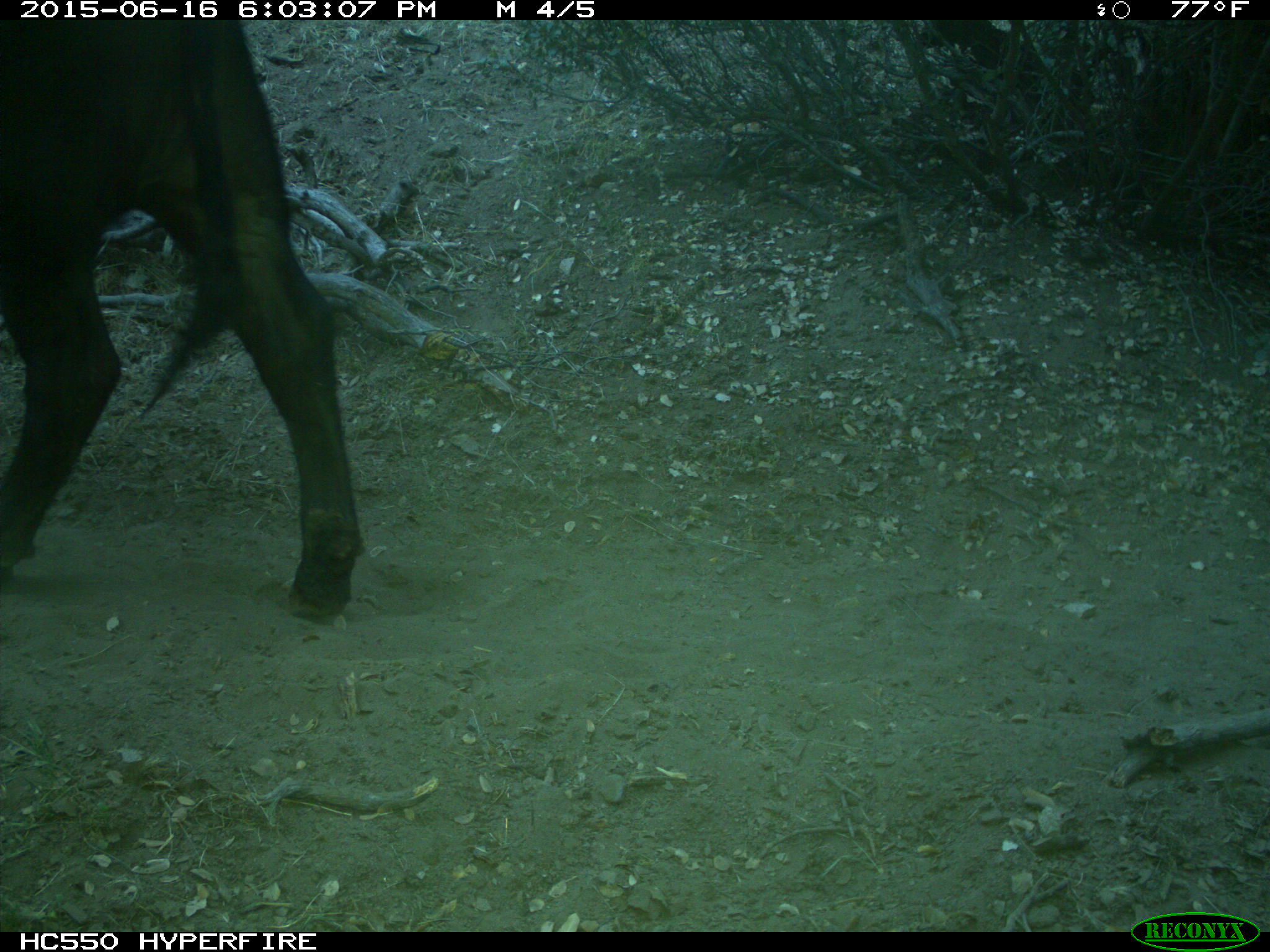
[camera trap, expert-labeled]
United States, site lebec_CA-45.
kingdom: Animalia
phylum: Chordata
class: Mammalia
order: Artiodactyla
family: Bovidae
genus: Bos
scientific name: Bos taurus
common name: domestic cow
Bos taurus (domestic cow).